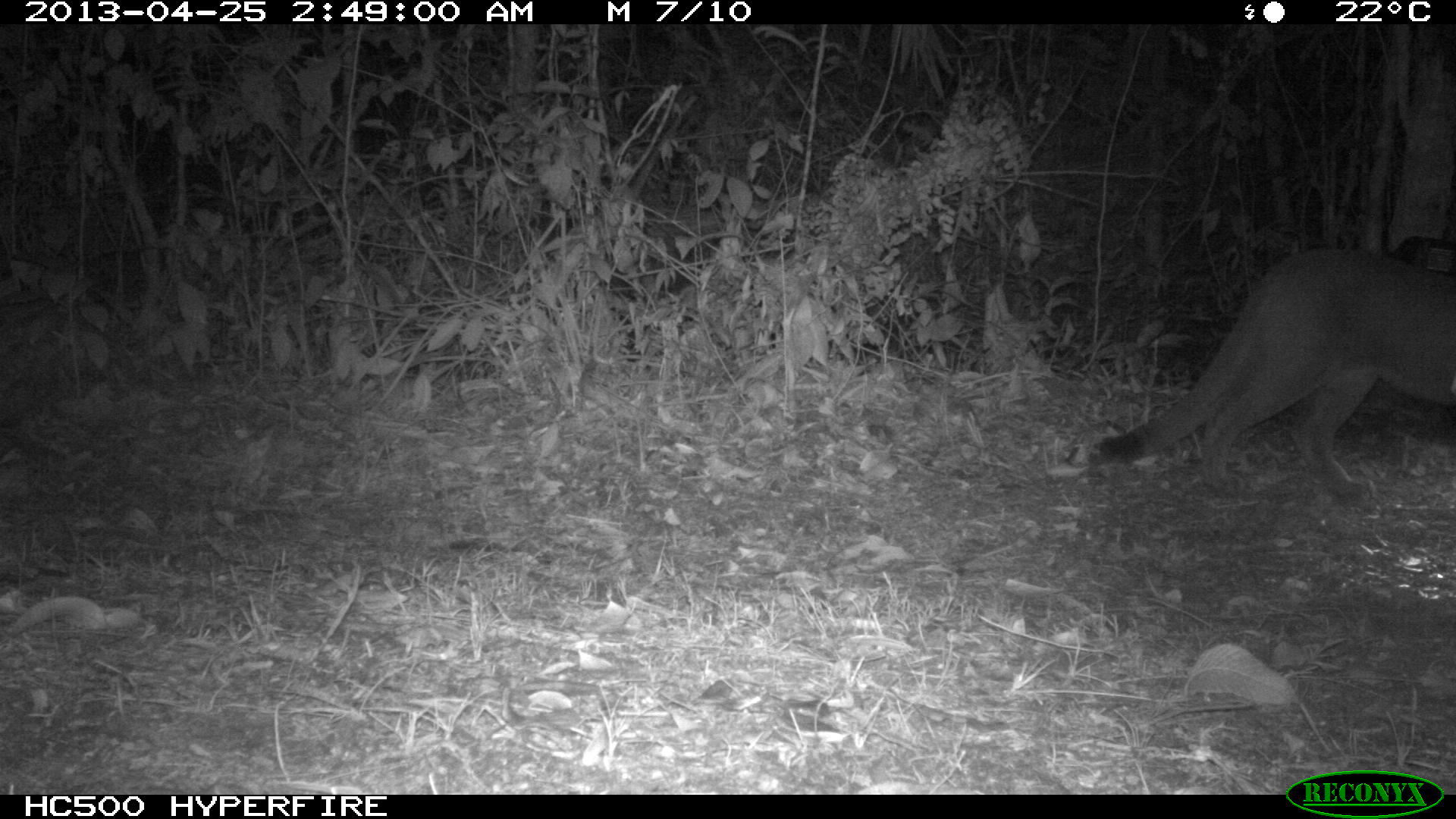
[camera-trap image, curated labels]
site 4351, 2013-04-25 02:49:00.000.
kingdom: Animalia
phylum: Chordata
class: Mammalia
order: Carnivora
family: Felidae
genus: Puma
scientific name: Puma concolor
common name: mountain lion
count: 2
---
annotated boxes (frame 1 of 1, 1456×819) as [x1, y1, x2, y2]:
puma concolor: [1091, 244, 1452, 493]